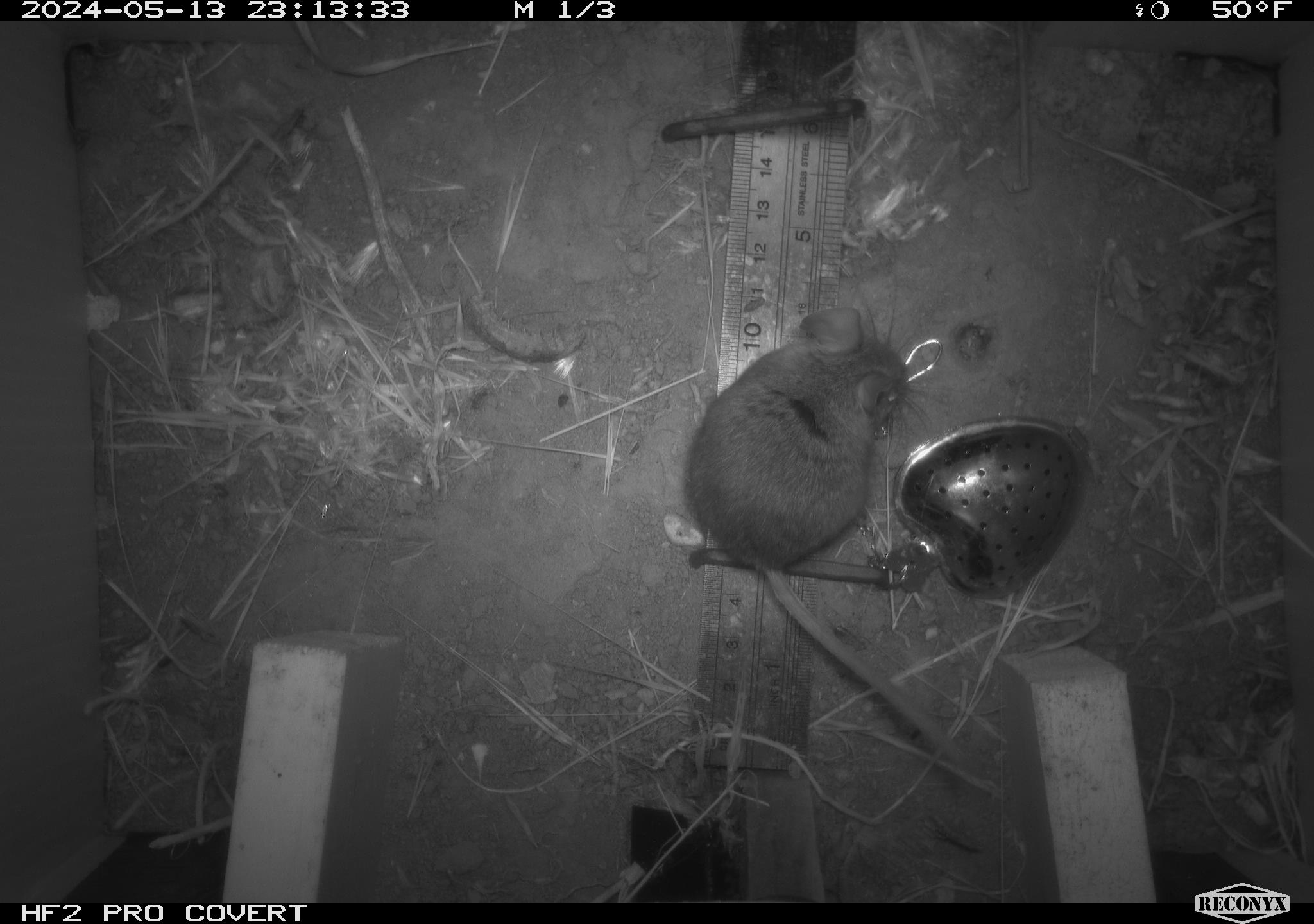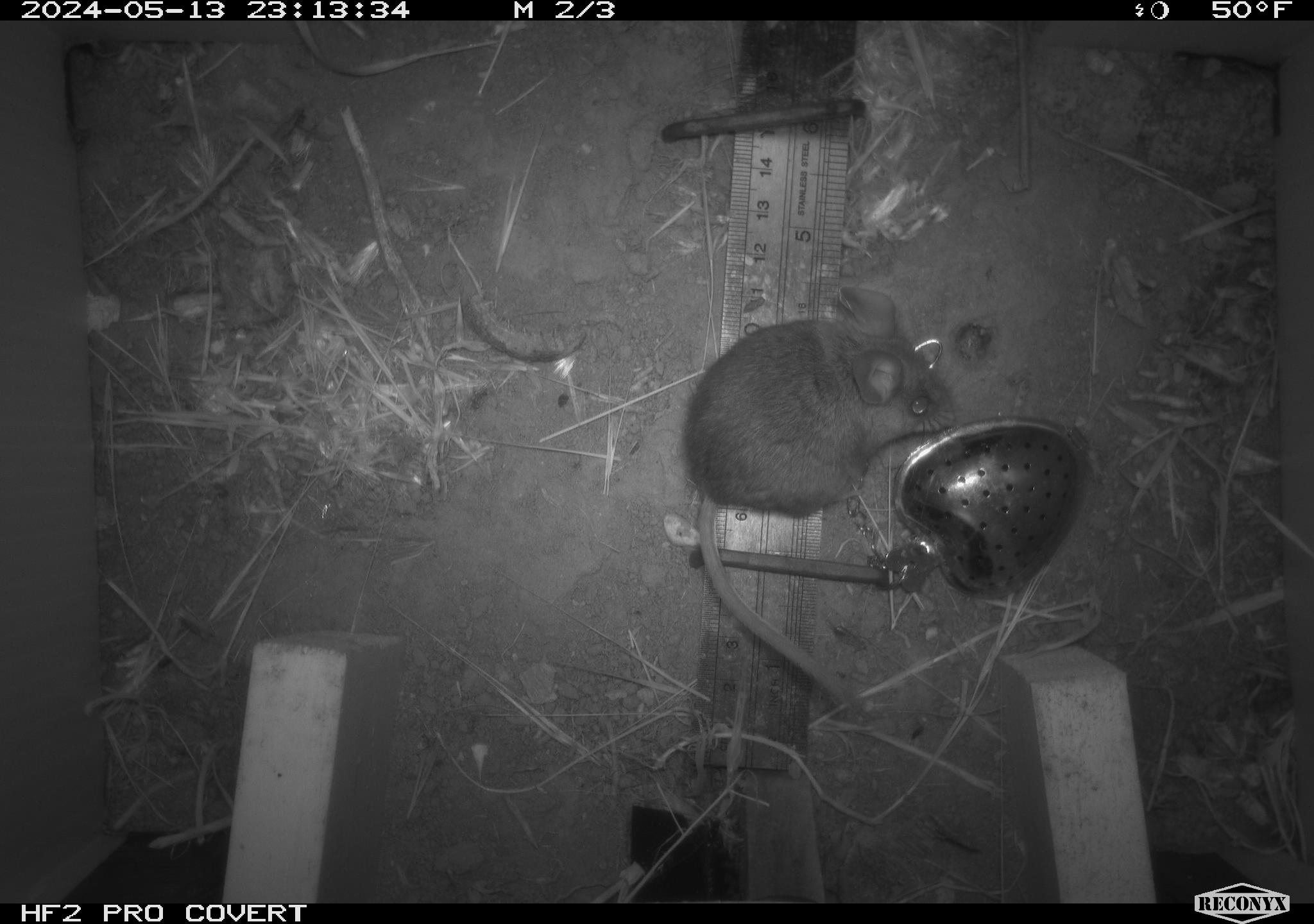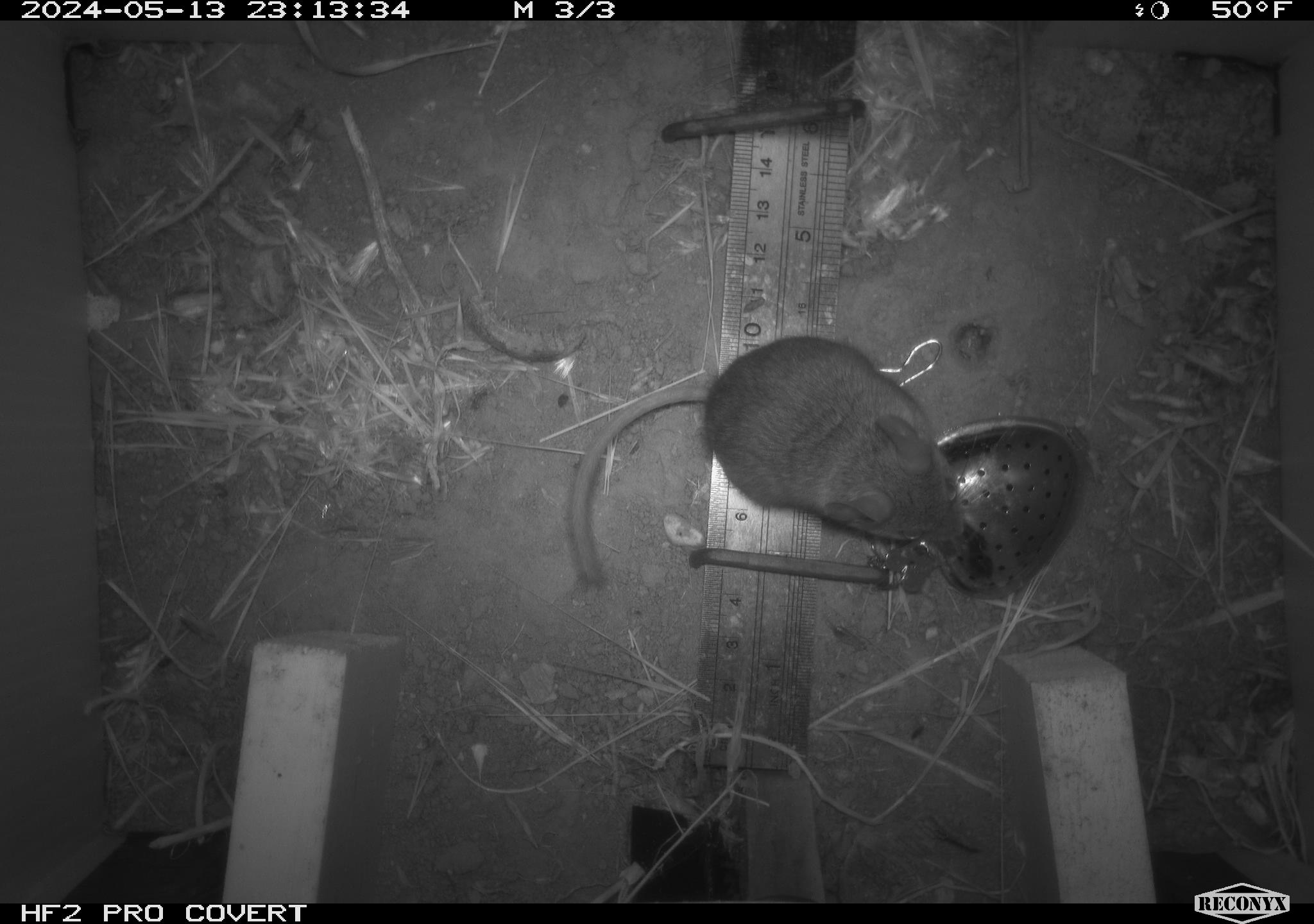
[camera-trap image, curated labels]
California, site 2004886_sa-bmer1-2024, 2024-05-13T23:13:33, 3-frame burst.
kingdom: Animalia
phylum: Chordata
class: Mammalia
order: Rodentia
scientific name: Rodentia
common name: mouse species